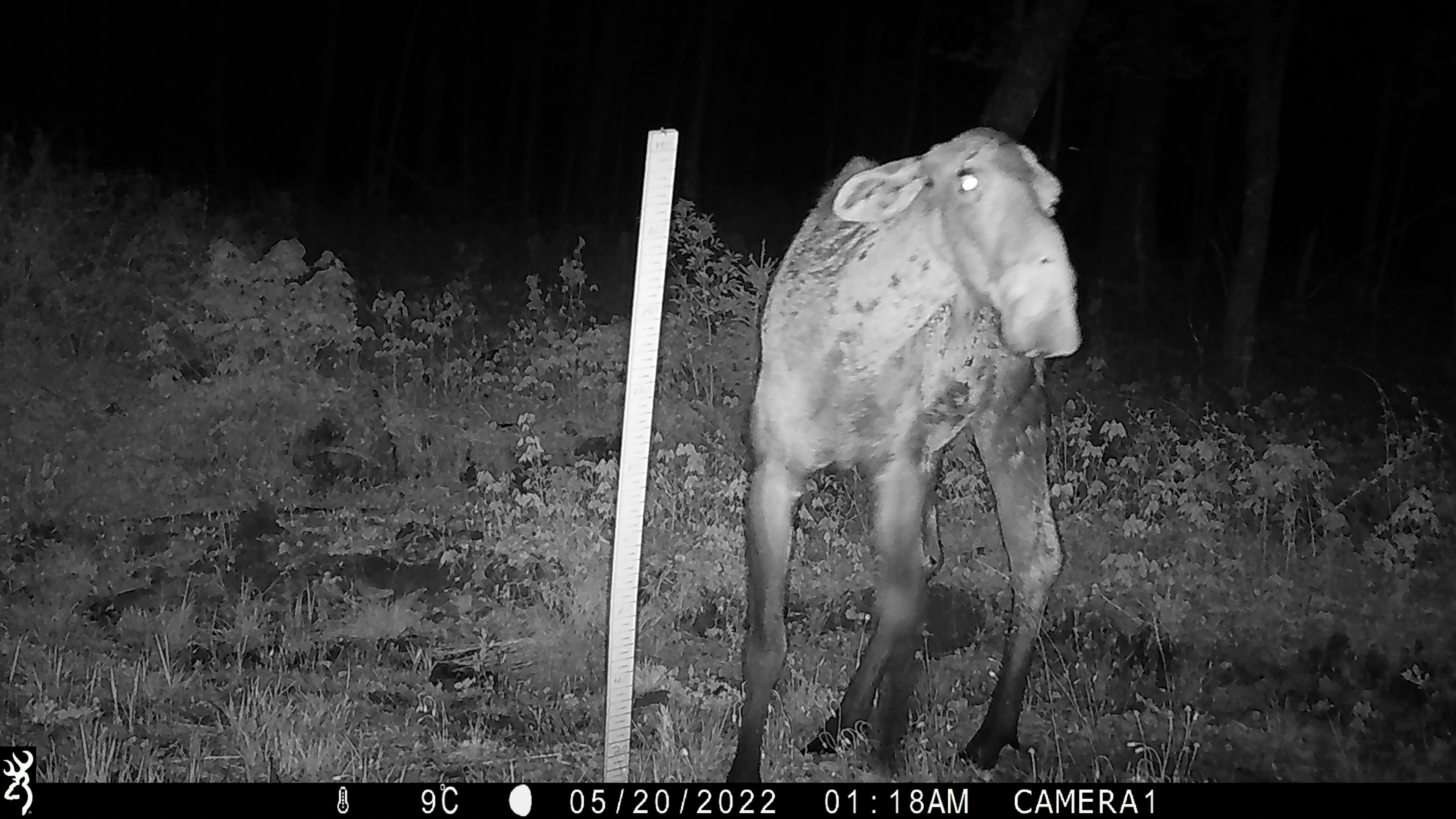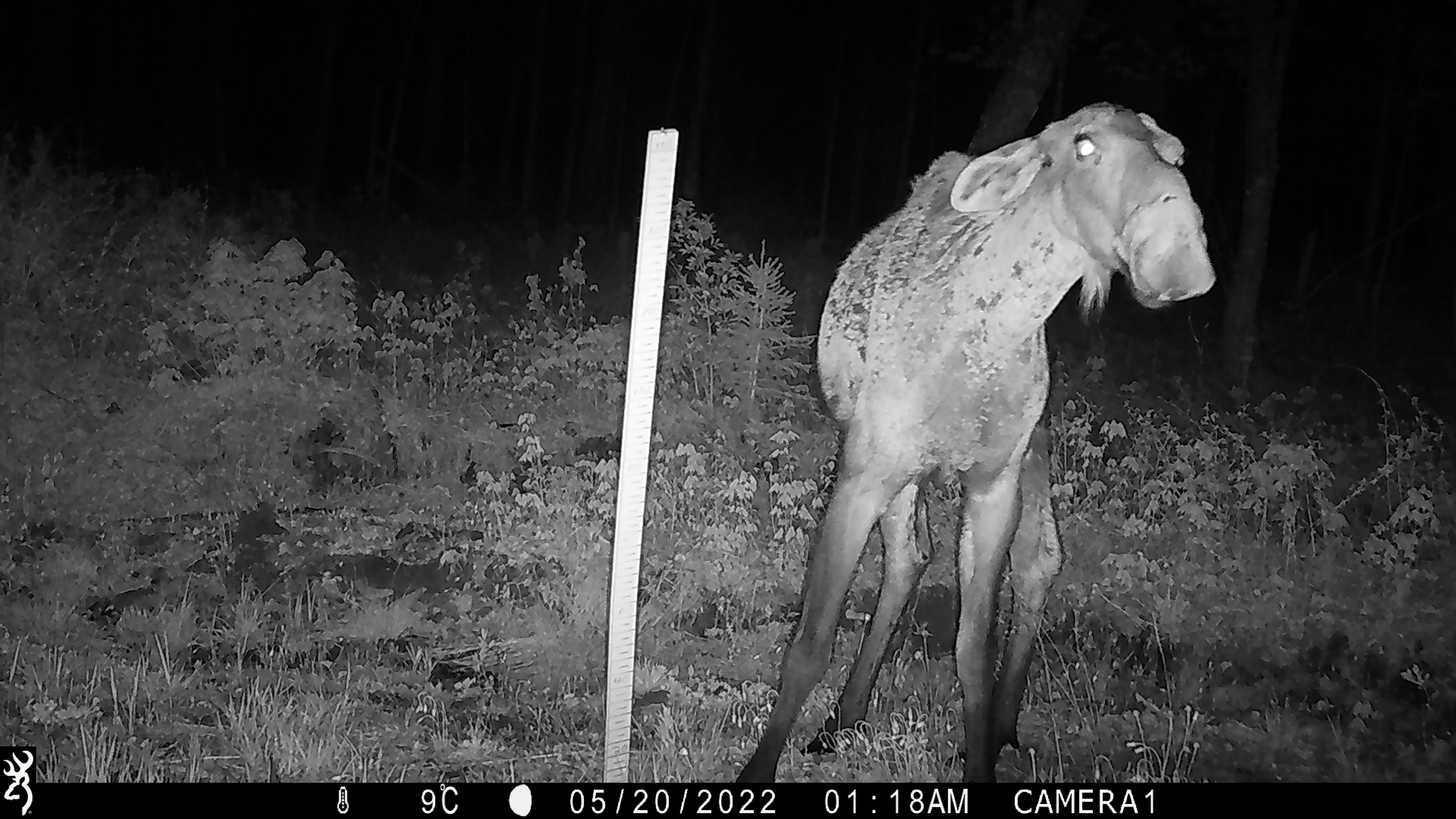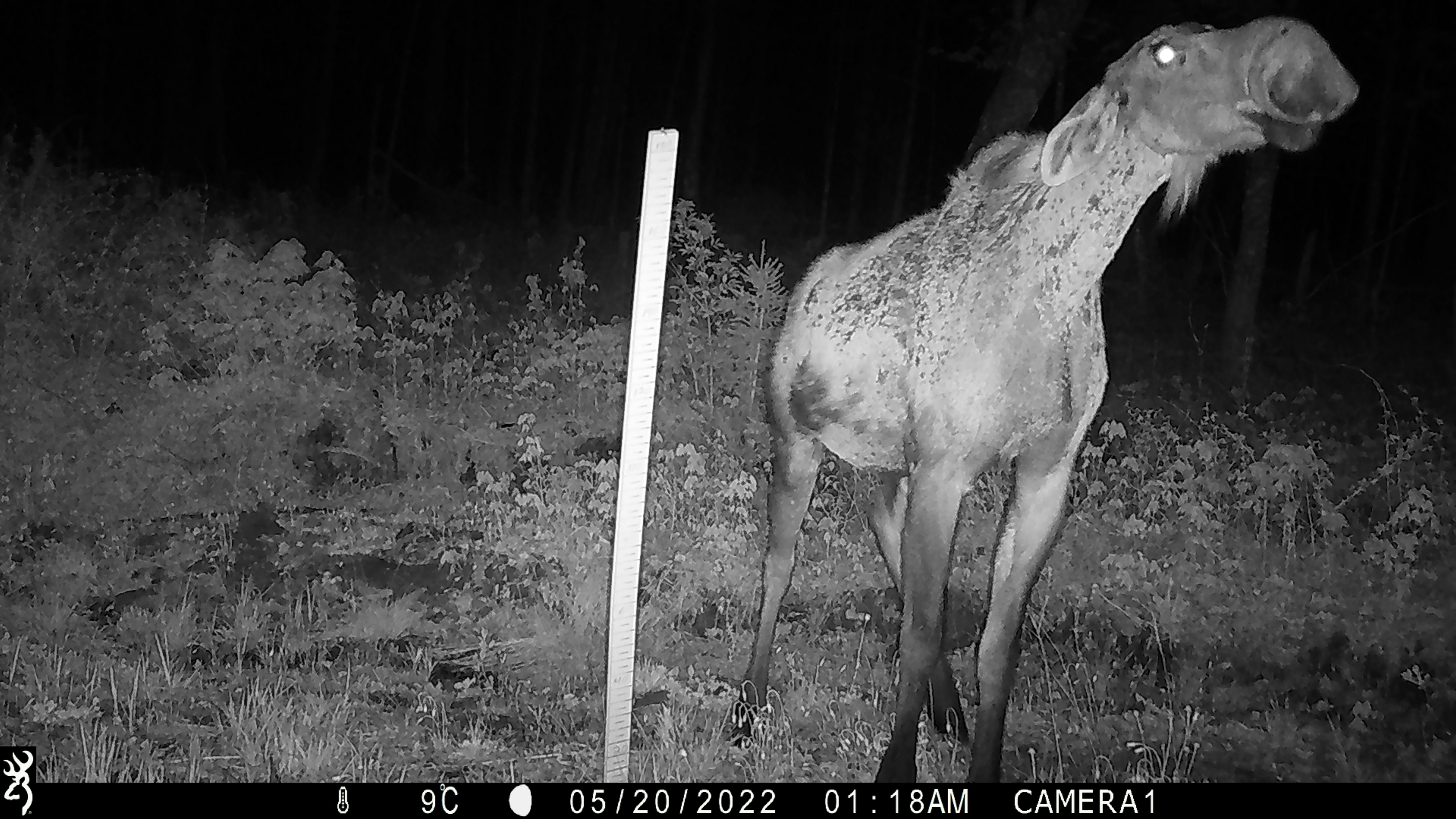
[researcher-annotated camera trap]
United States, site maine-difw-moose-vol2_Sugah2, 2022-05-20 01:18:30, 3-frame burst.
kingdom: Animalia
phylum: Chordata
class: Mammalia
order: Artiodactyla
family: Cervidae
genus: Alces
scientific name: Alces alces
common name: moose